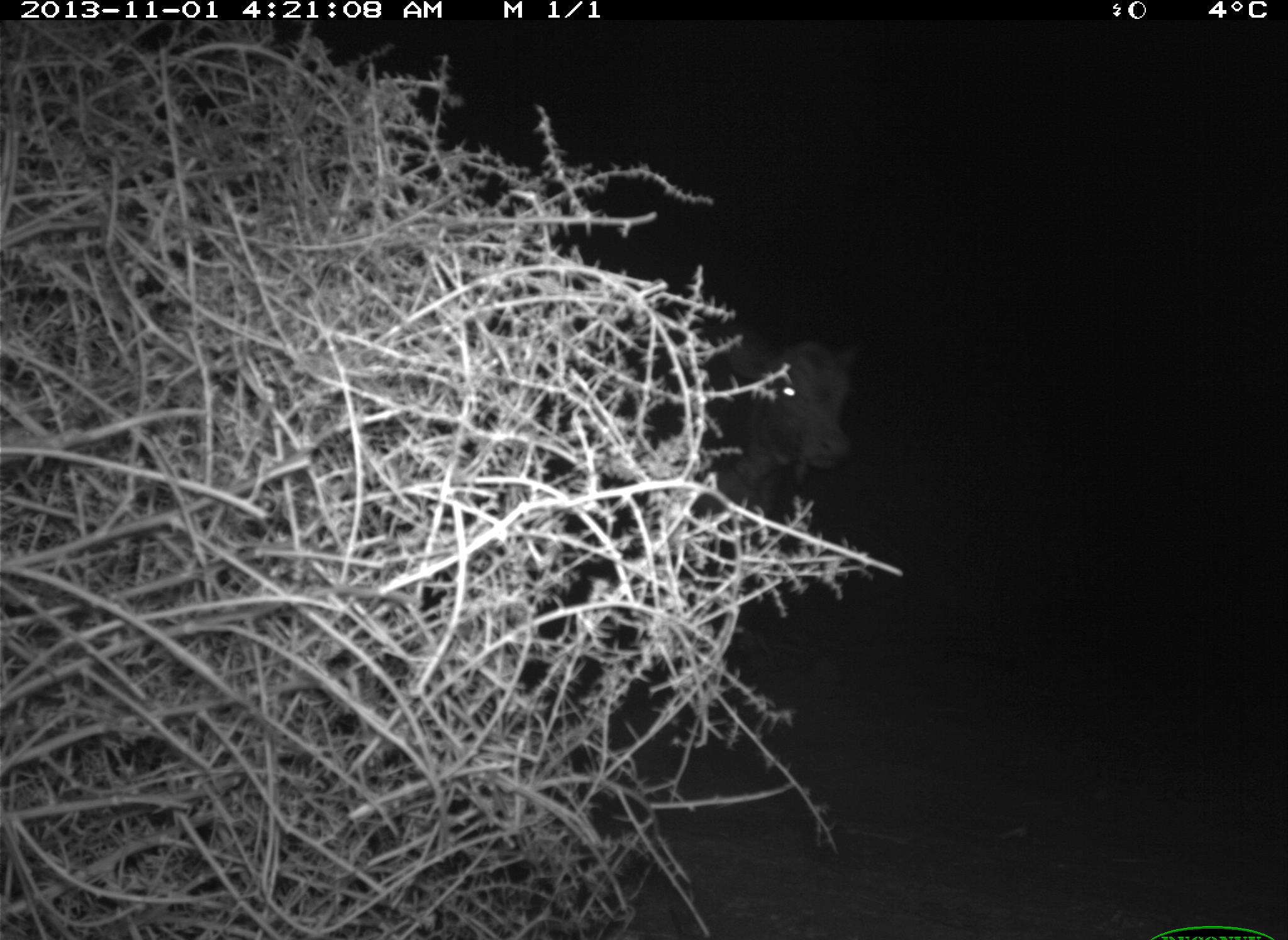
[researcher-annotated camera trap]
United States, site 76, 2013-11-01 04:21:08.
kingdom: Animalia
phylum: Chordata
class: Mammalia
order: Artiodactyla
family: Bovidae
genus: Bos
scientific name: Bos taurus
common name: cow